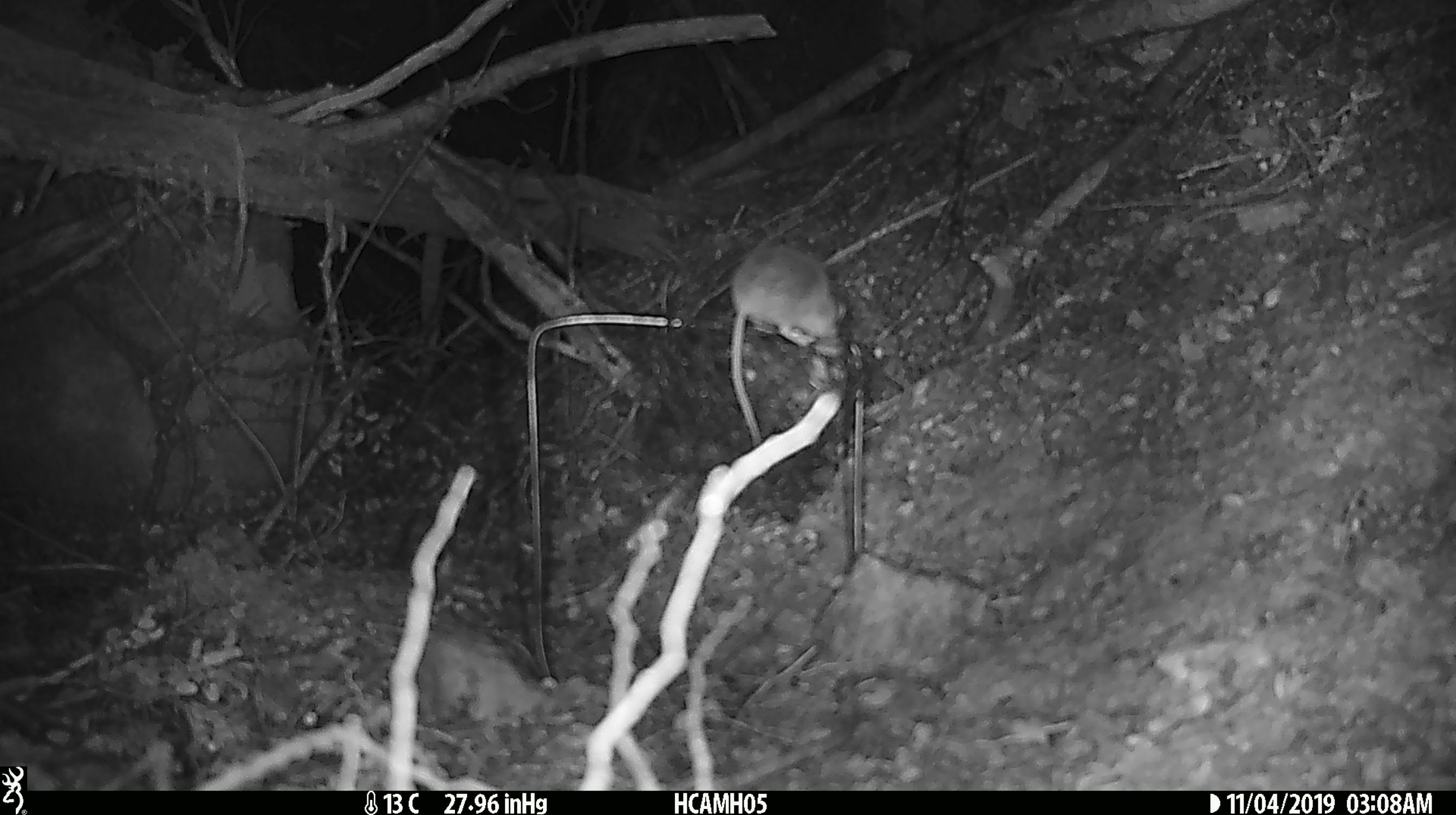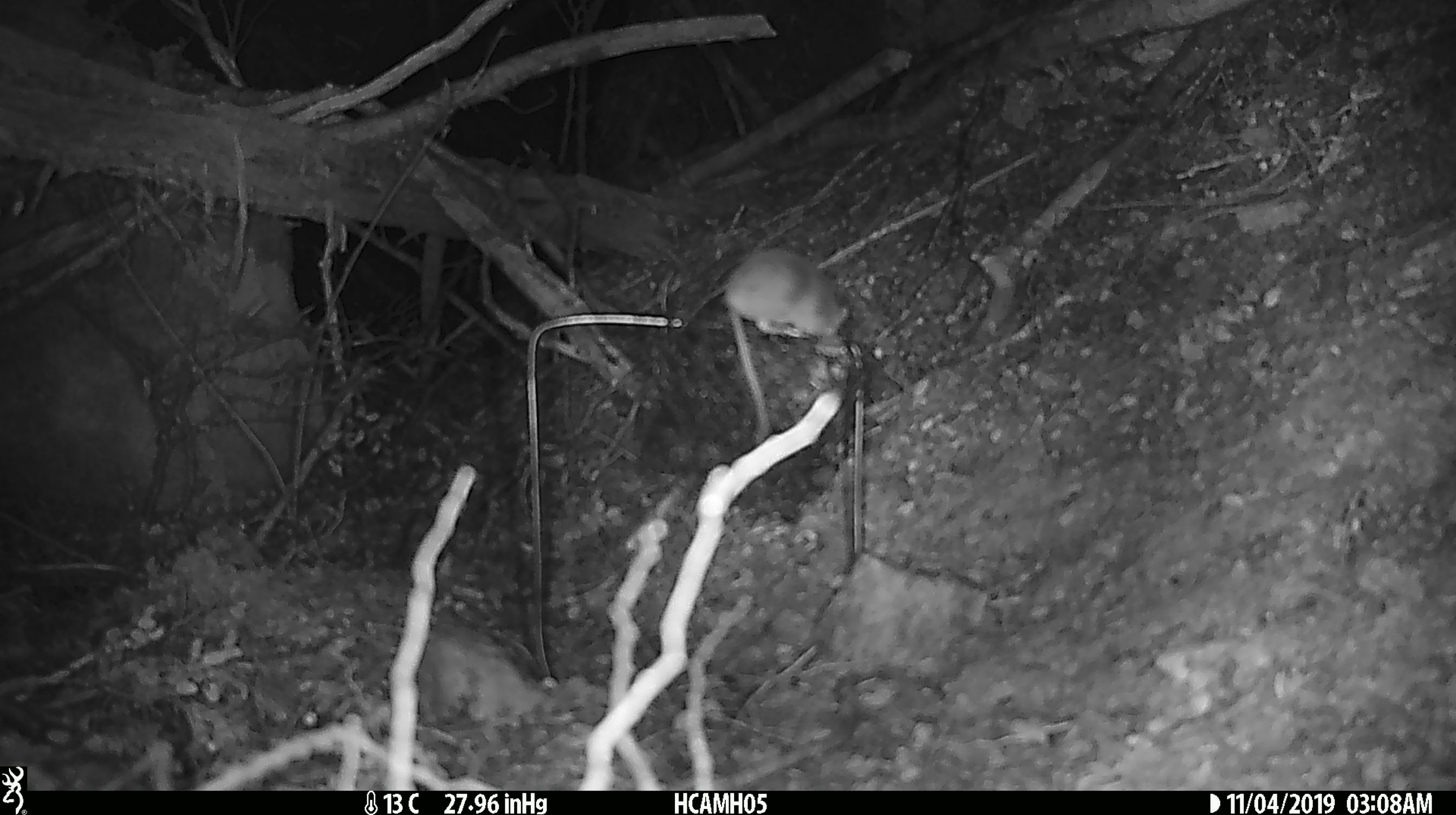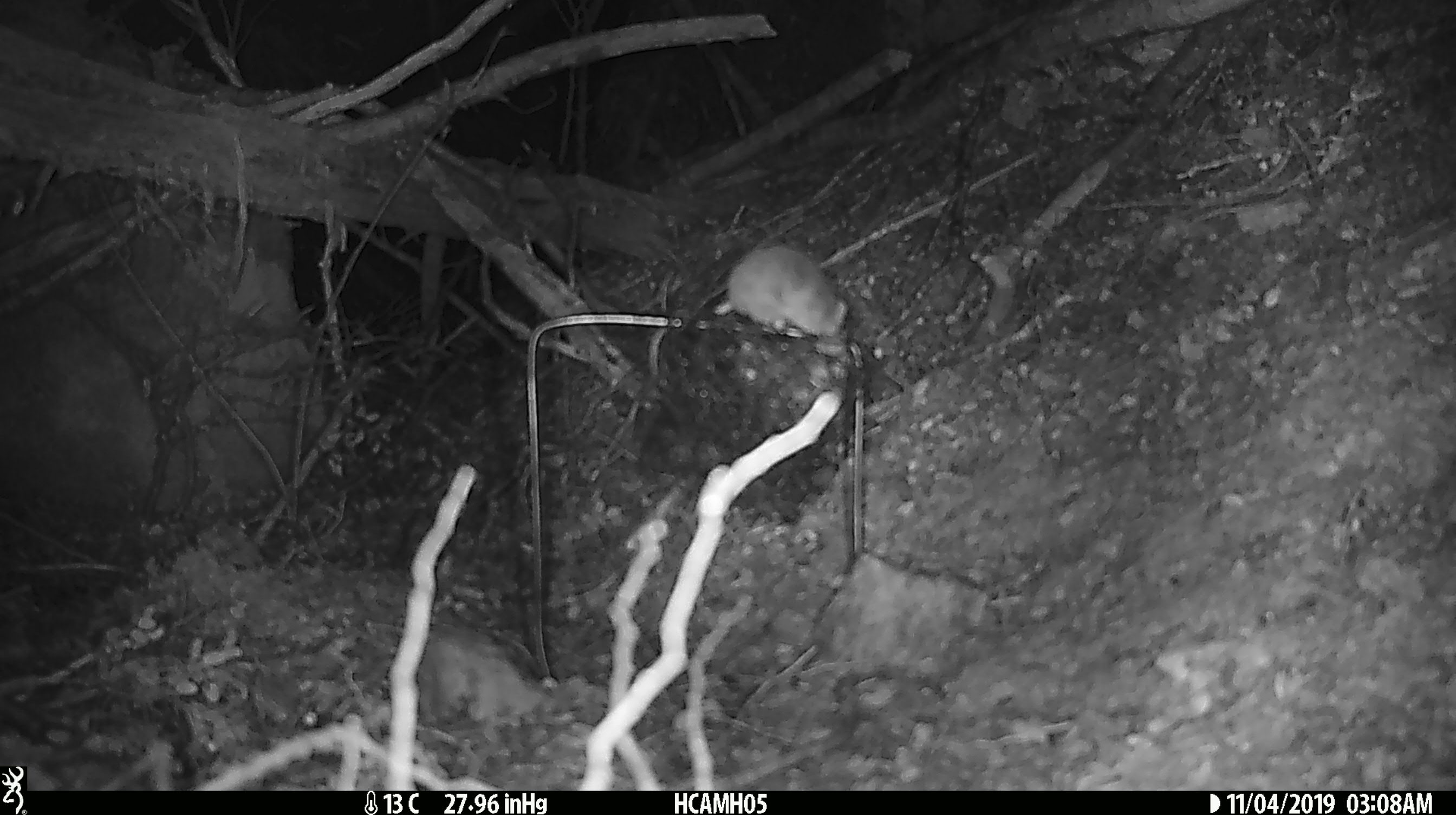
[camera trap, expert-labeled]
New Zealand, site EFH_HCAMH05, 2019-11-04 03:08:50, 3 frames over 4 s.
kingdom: Animalia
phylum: Chordata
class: Mammalia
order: Rodentia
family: Muridae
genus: Mus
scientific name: Mus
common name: mouse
Mouse (Mus).